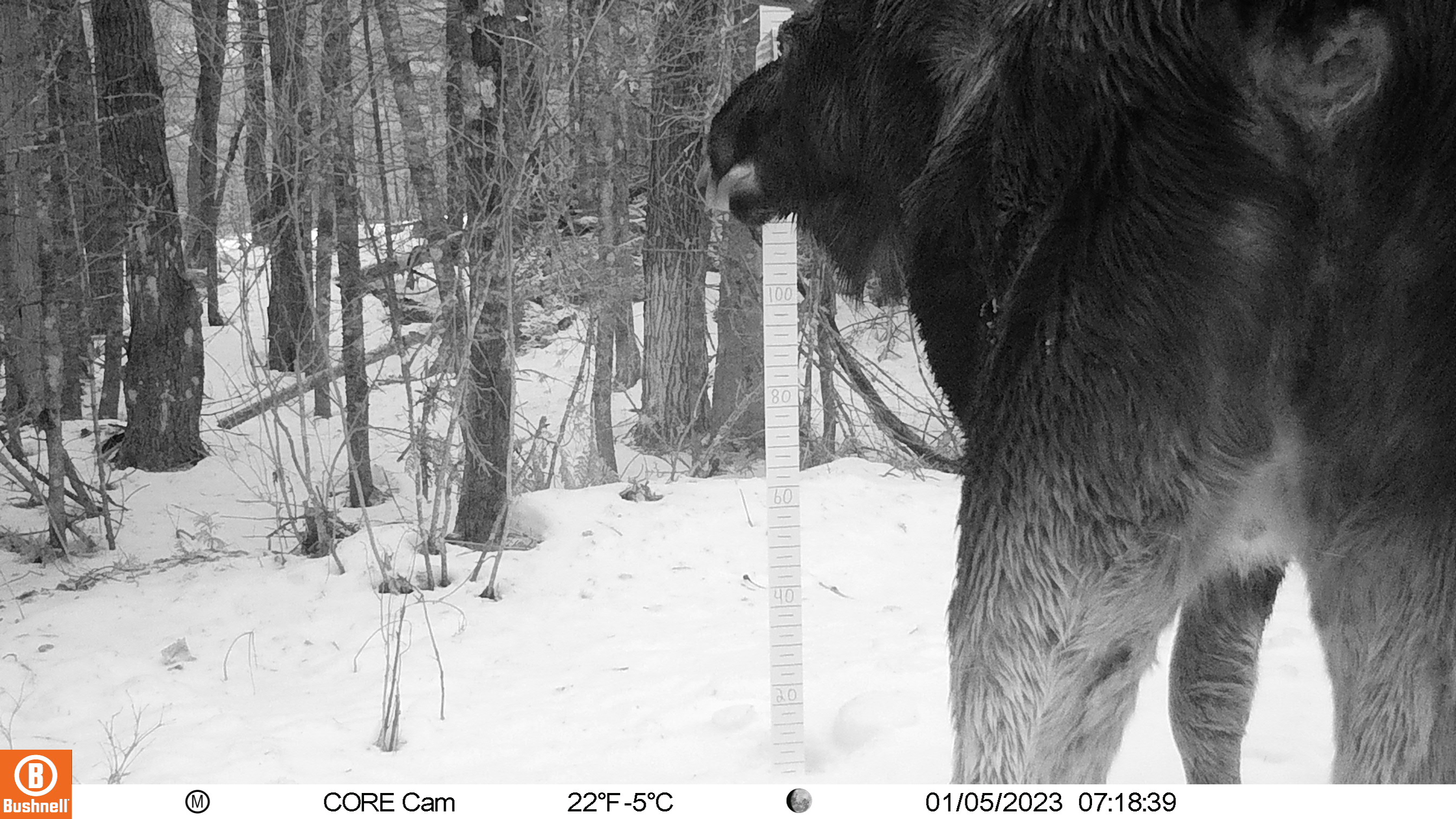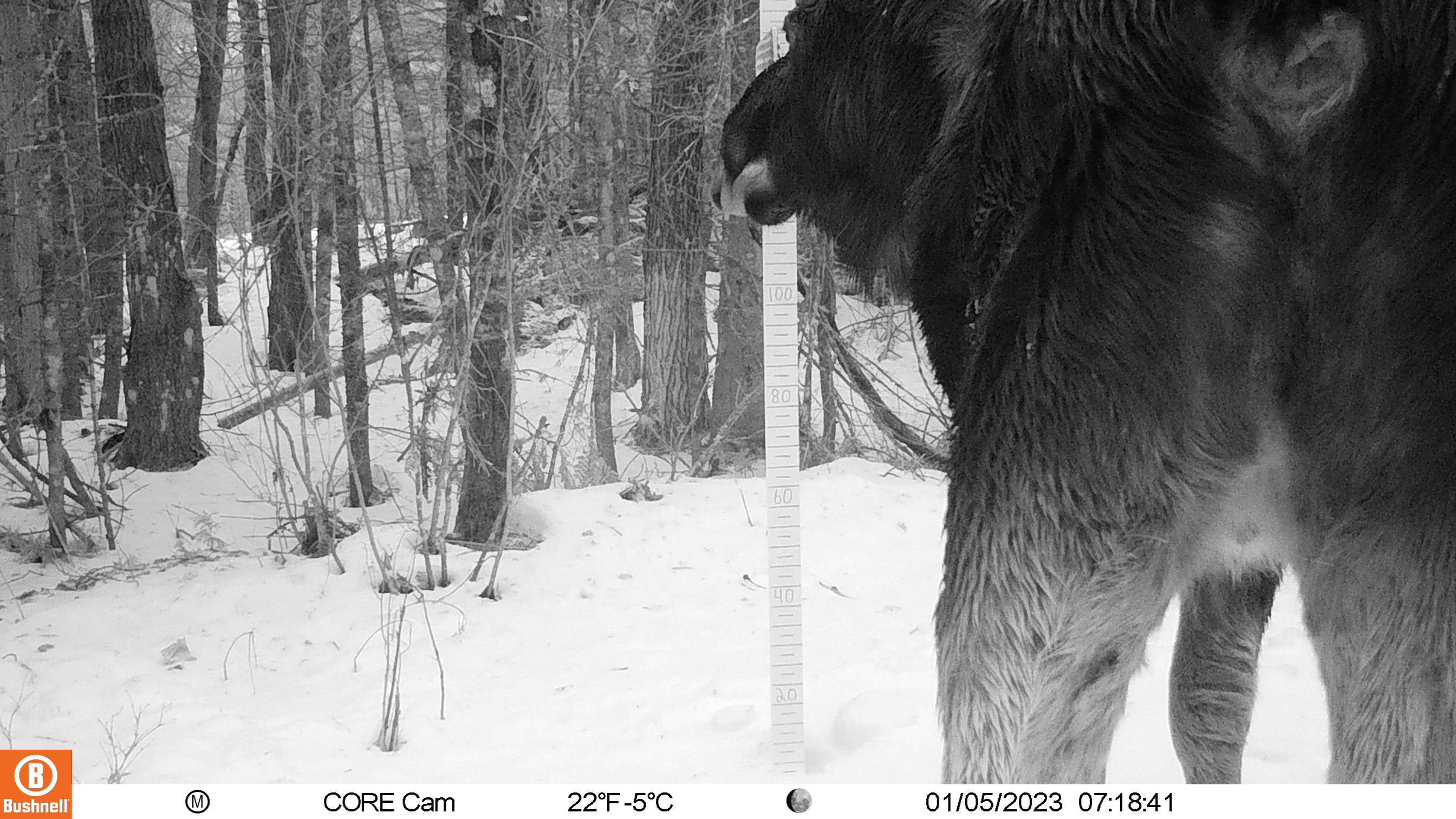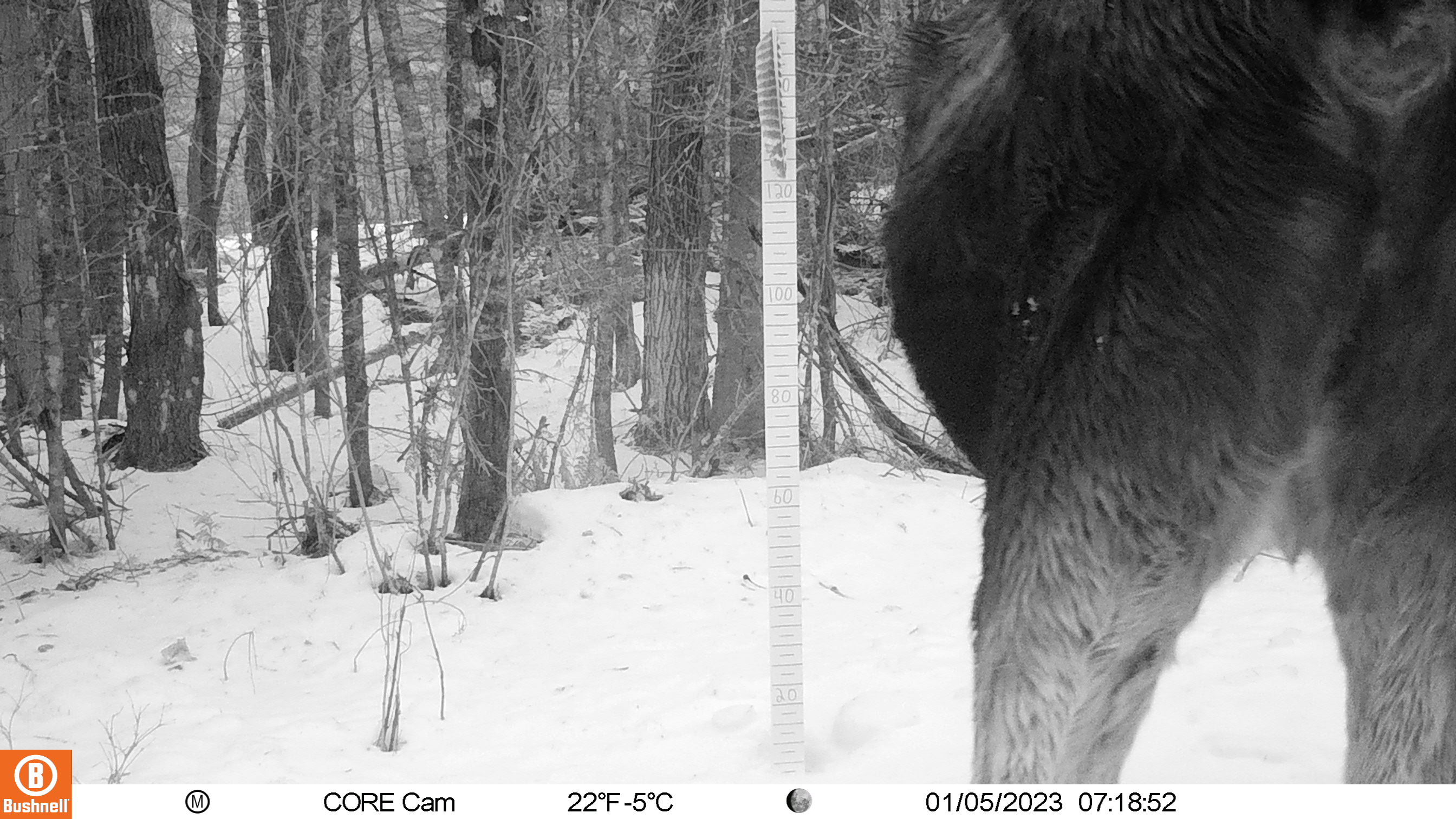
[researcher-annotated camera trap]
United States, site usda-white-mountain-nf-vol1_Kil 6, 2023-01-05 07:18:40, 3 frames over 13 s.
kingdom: Animalia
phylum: Chordata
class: Mammalia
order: Artiodactyla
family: Cervidae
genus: Alces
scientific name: Alces alces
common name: moose